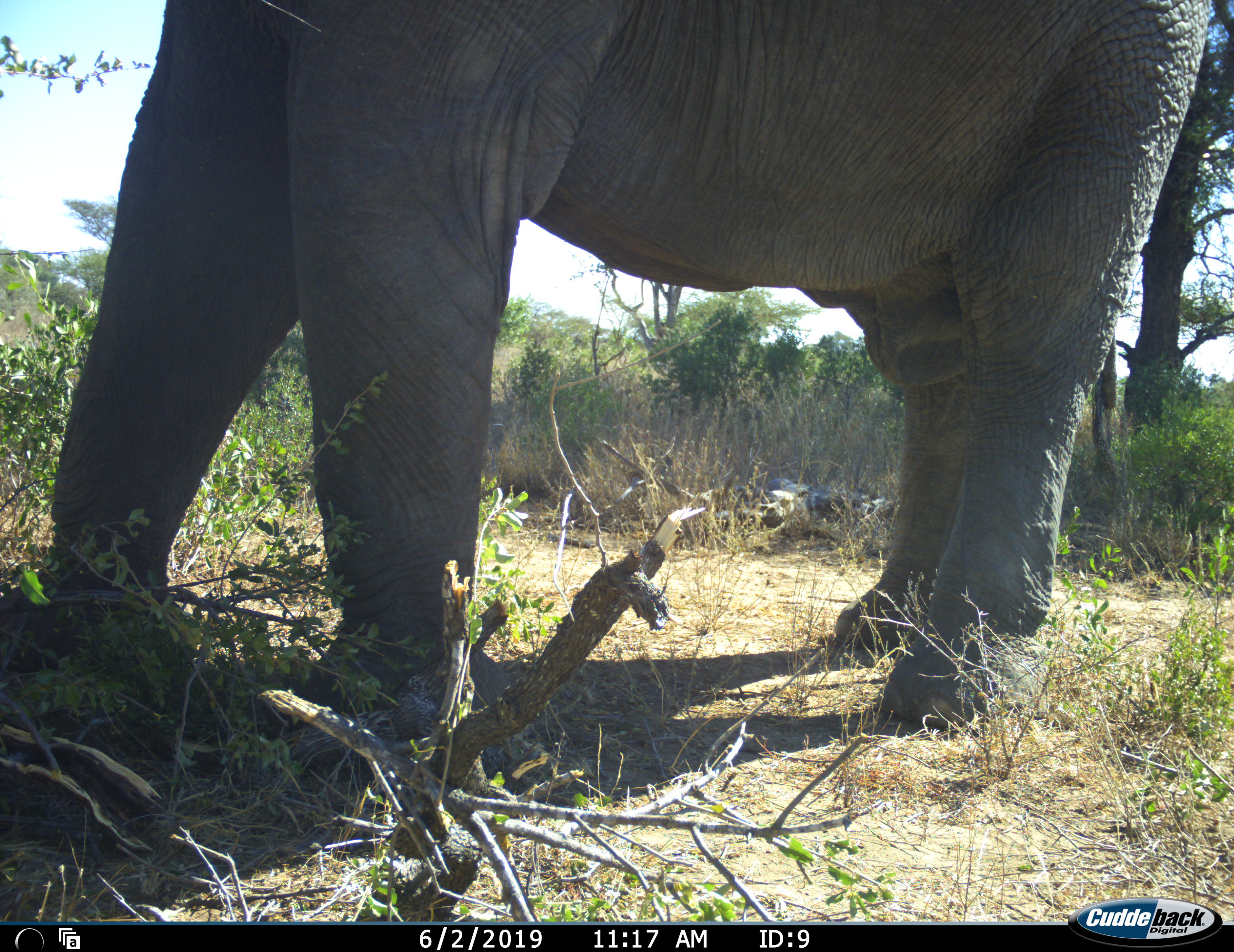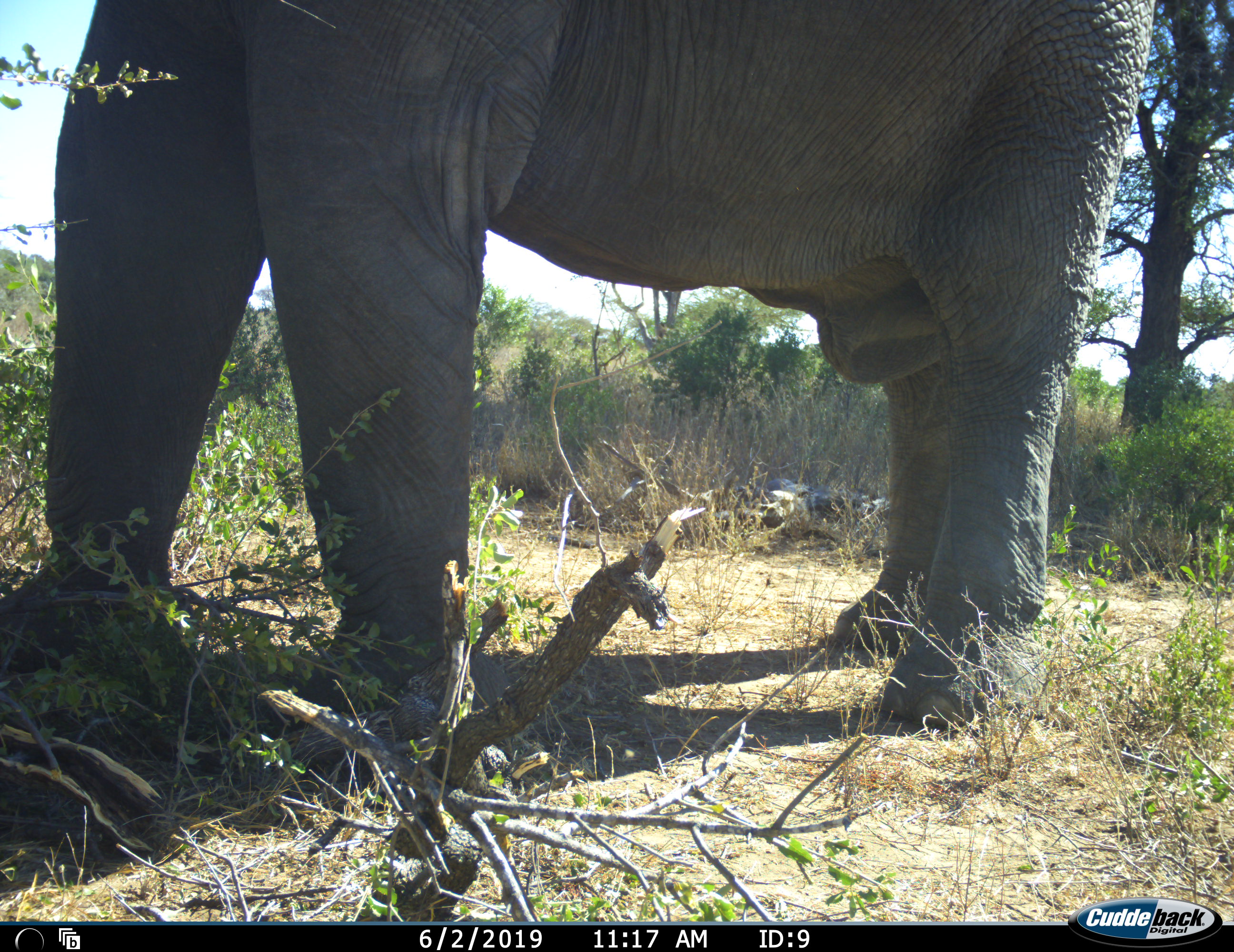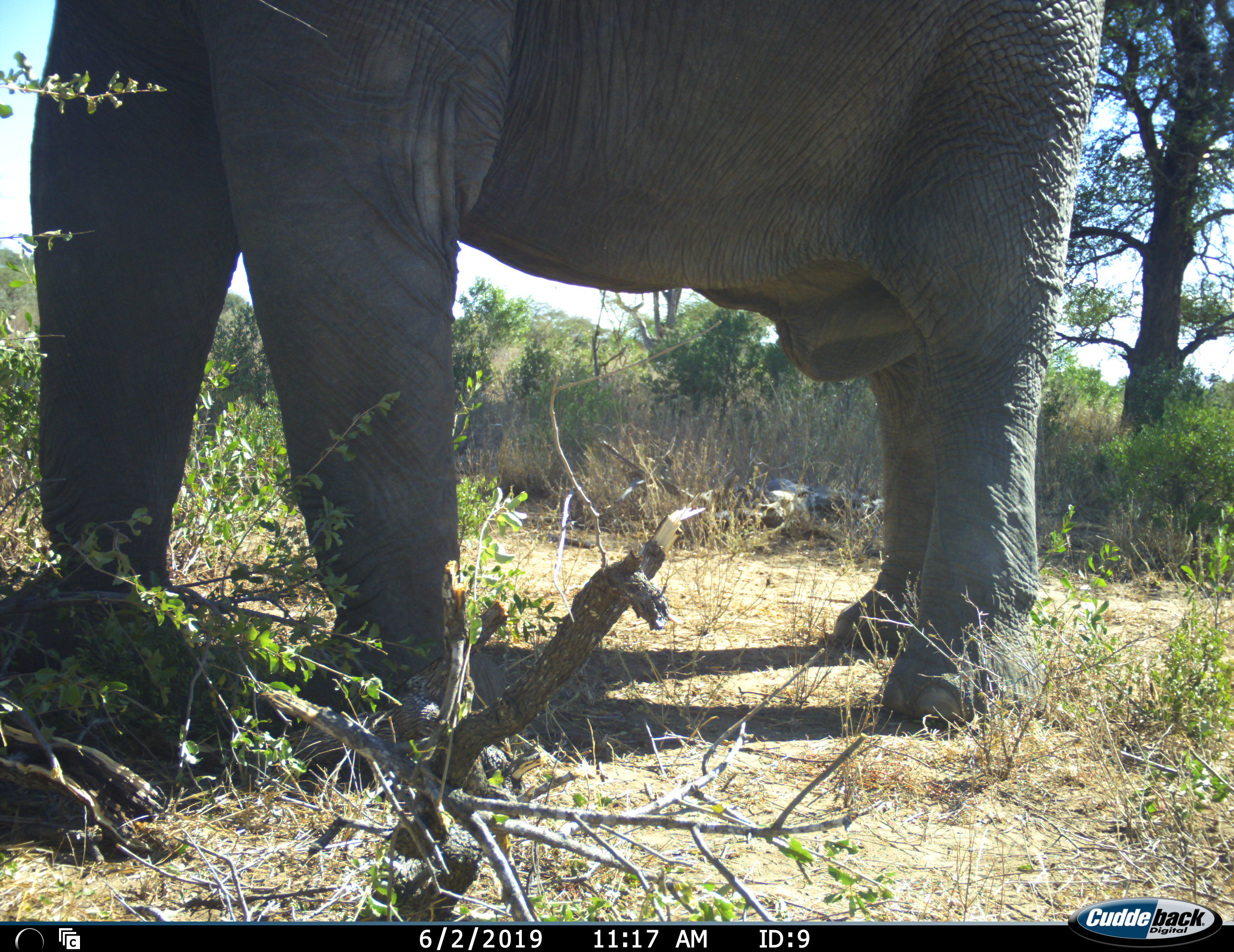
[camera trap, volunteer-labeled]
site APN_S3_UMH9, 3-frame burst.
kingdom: Animalia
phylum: Chordata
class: Mammalia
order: Proboscidea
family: Elephantidae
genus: Loxodonta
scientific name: Loxodonta africana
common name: african bush elephant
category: elephant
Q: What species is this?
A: Elephant (african bush elephant) (Loxodonta africana).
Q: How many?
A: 1.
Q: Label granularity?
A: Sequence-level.